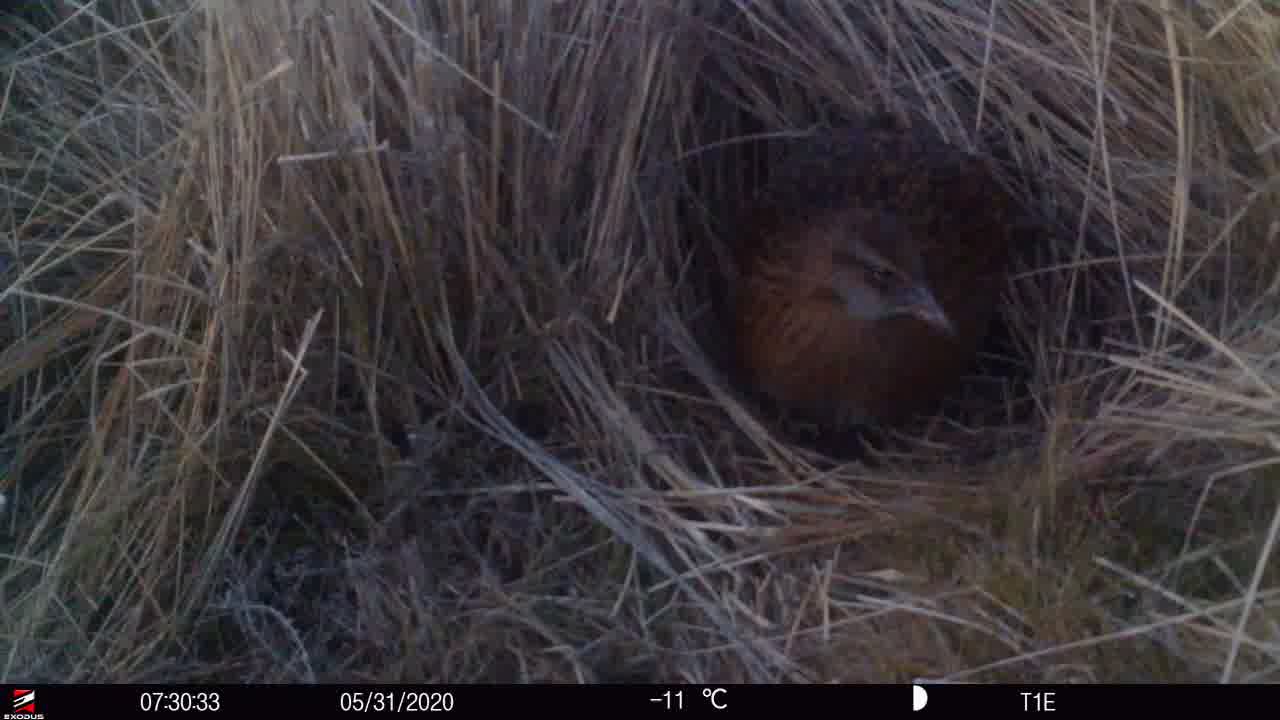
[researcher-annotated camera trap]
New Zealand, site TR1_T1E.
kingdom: Animalia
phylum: Chordata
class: Aves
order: Gruiformes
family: Rallidae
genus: Gallirallus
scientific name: Gallirallus australis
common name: weka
Weka (Gallirallus australis).